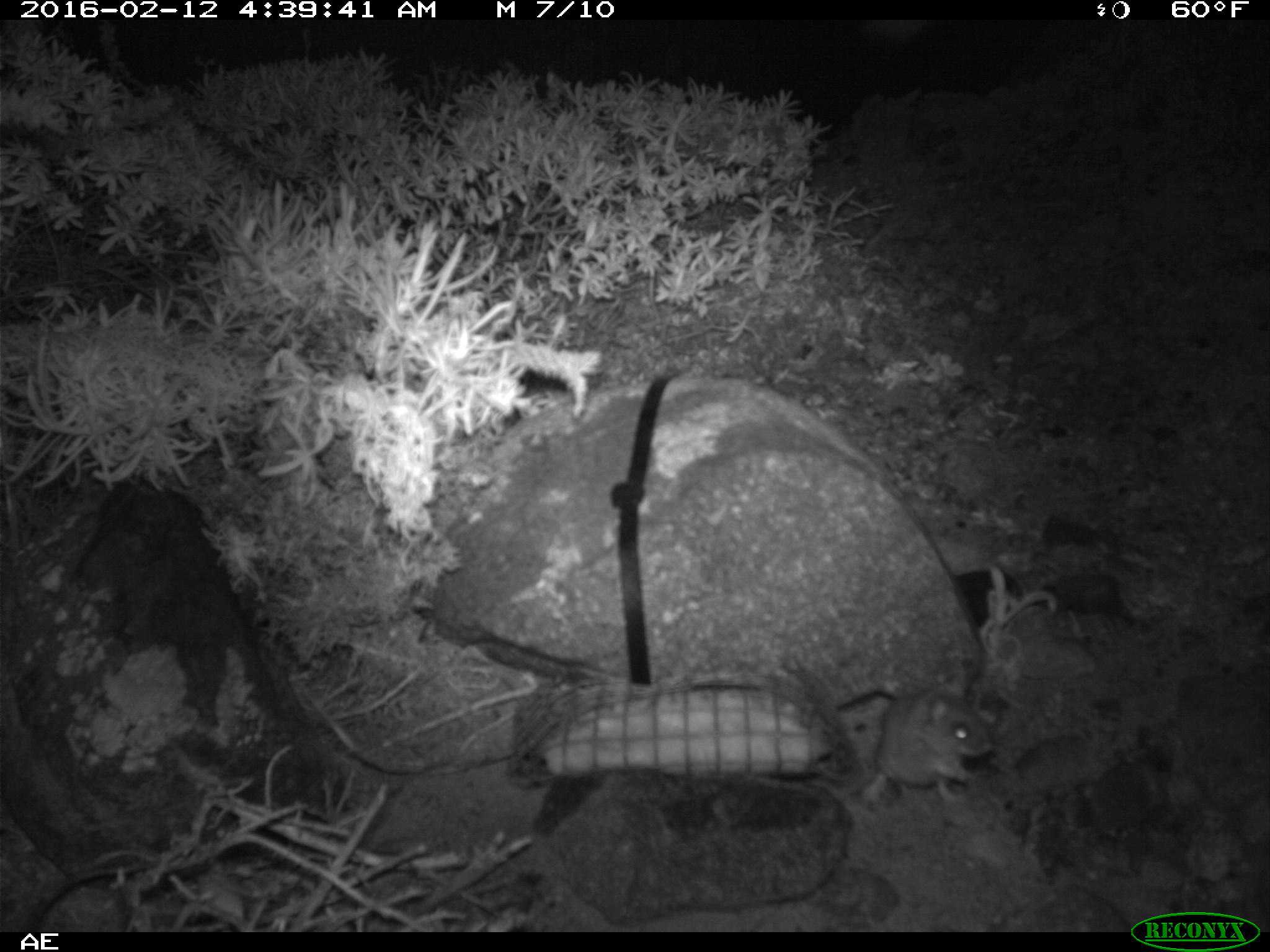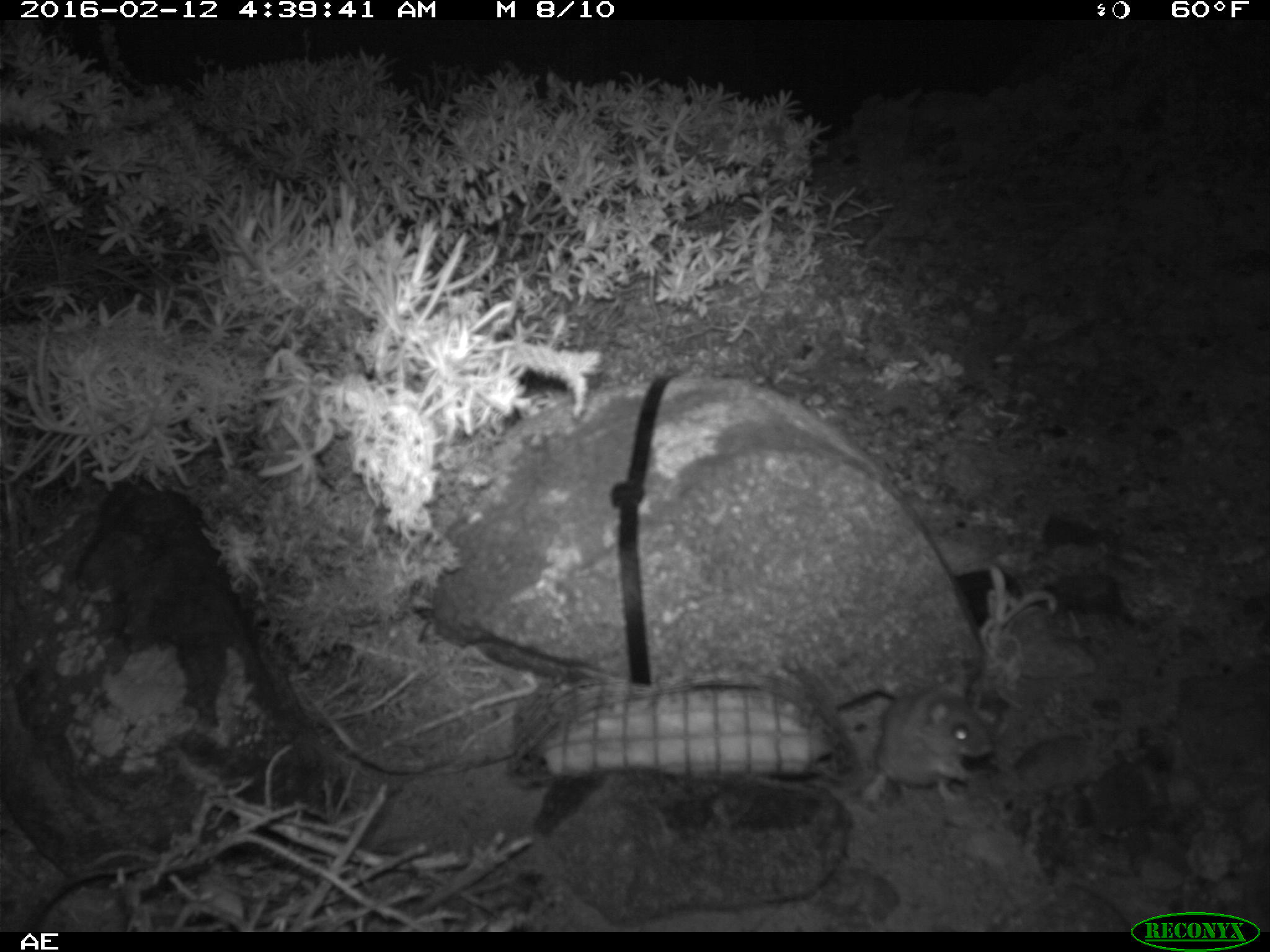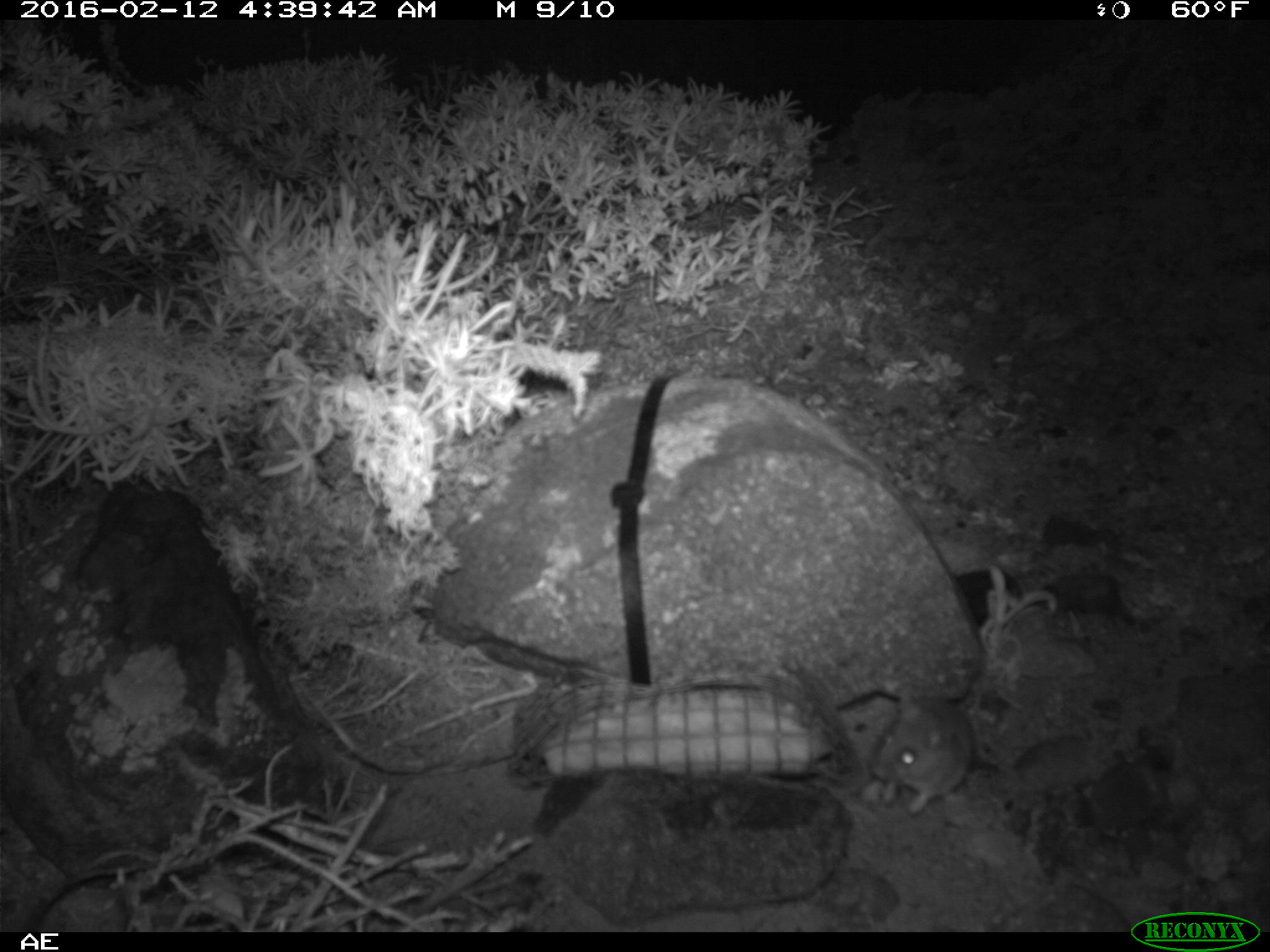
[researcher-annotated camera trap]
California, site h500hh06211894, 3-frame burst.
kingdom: Animalia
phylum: Chordata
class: Mammalia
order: Rodentia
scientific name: Rodentia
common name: rodent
Rodent (Rodentia).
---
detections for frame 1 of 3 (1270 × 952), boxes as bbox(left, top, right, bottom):
rodent: bbox(875, 667, 993, 804)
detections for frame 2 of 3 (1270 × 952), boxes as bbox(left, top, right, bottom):
rodent: bbox(837, 672, 992, 810)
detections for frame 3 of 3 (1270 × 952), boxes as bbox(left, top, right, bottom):
rodent: bbox(859, 685, 974, 813)